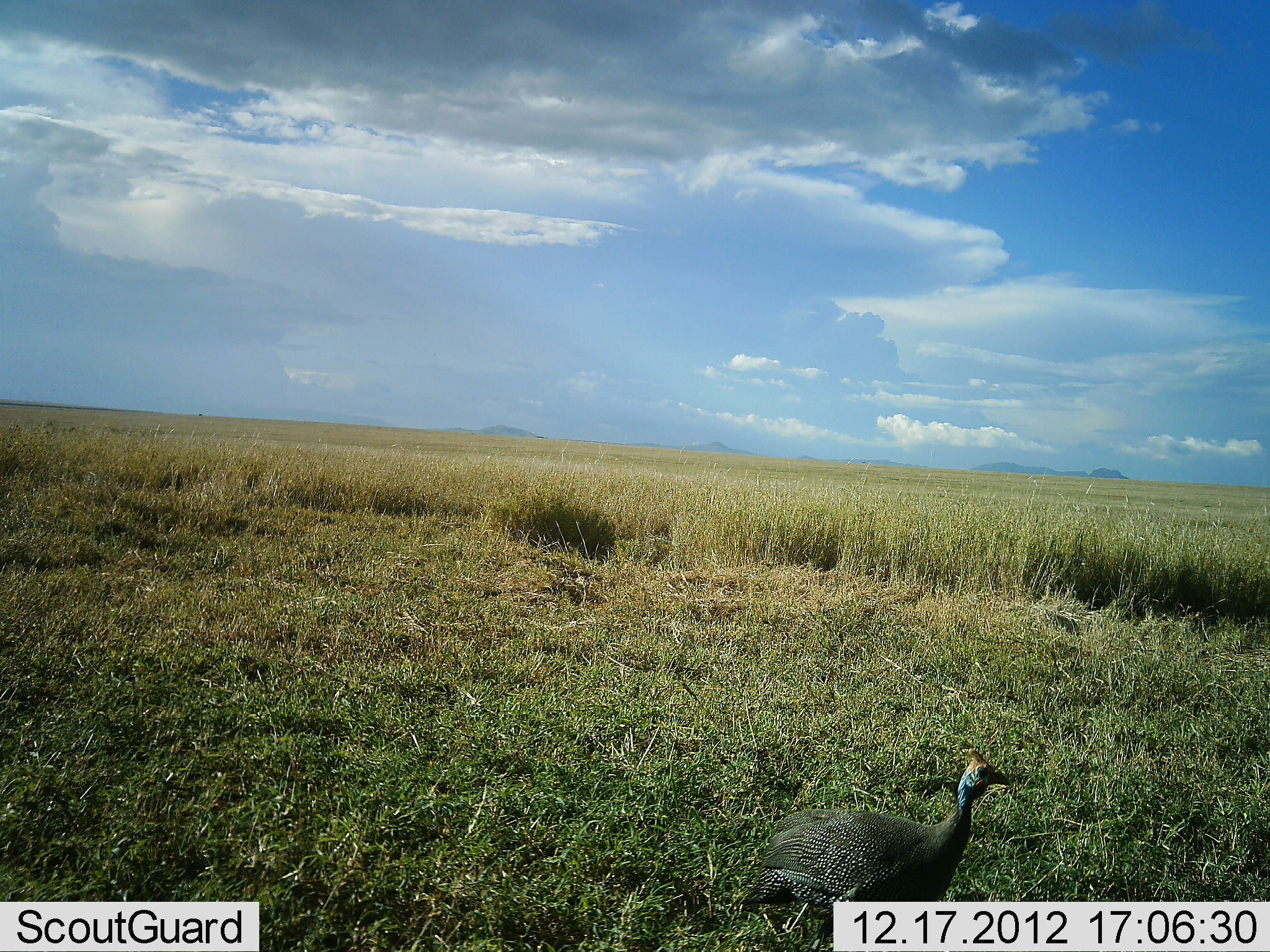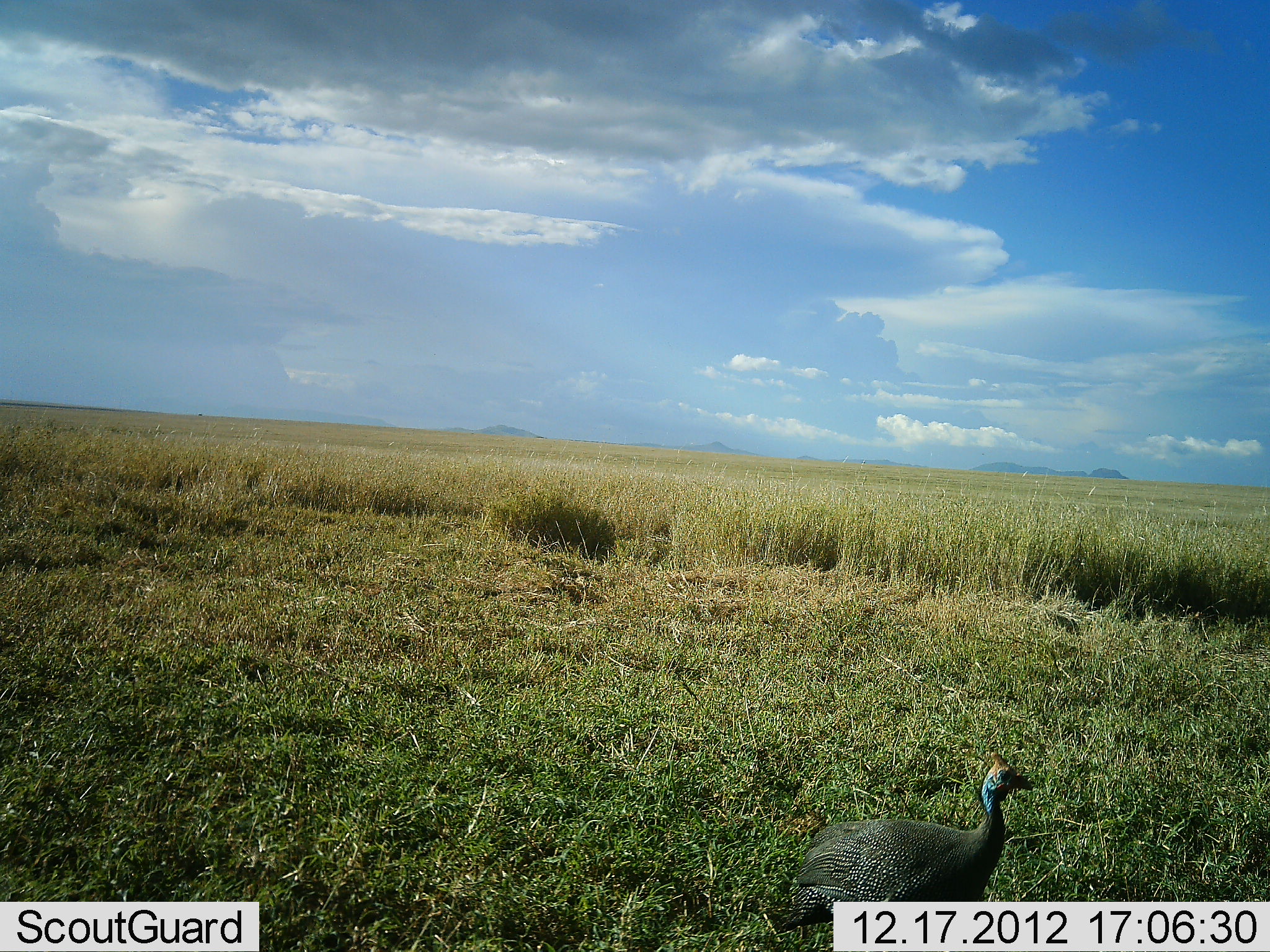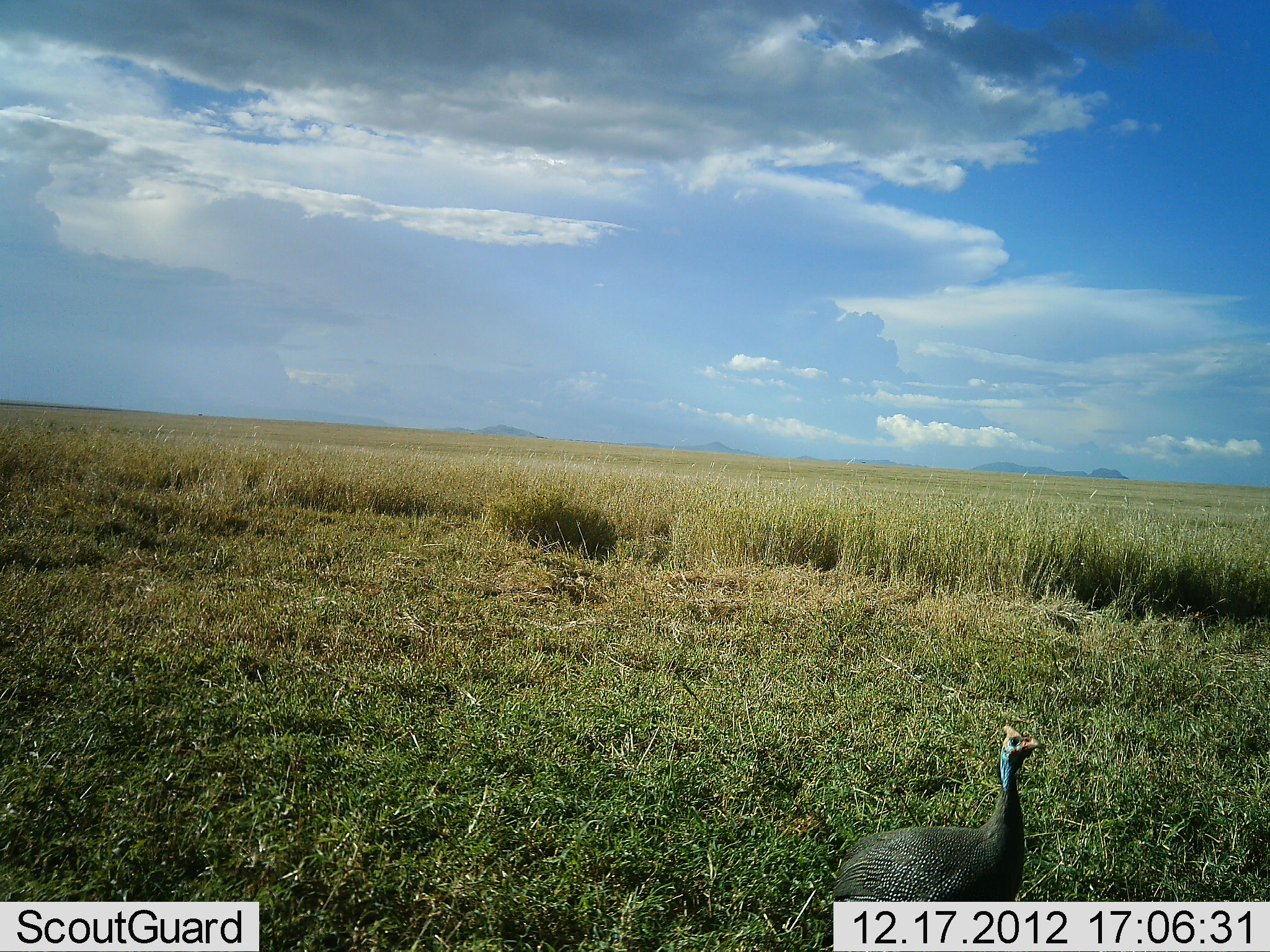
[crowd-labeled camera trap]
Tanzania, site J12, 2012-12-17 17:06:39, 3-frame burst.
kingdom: Animalia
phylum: Chordata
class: Aves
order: Galliformes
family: Numididae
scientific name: Numididae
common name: guinea fowl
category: guineafowl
Guineafowl (guinea fowl) (Numididae), count 1. Behavior (volunteer vote fractions): standing 29%, resting 4%, moving 71%, interacting 0%. Young present (vote fraction): 0%. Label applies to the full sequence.